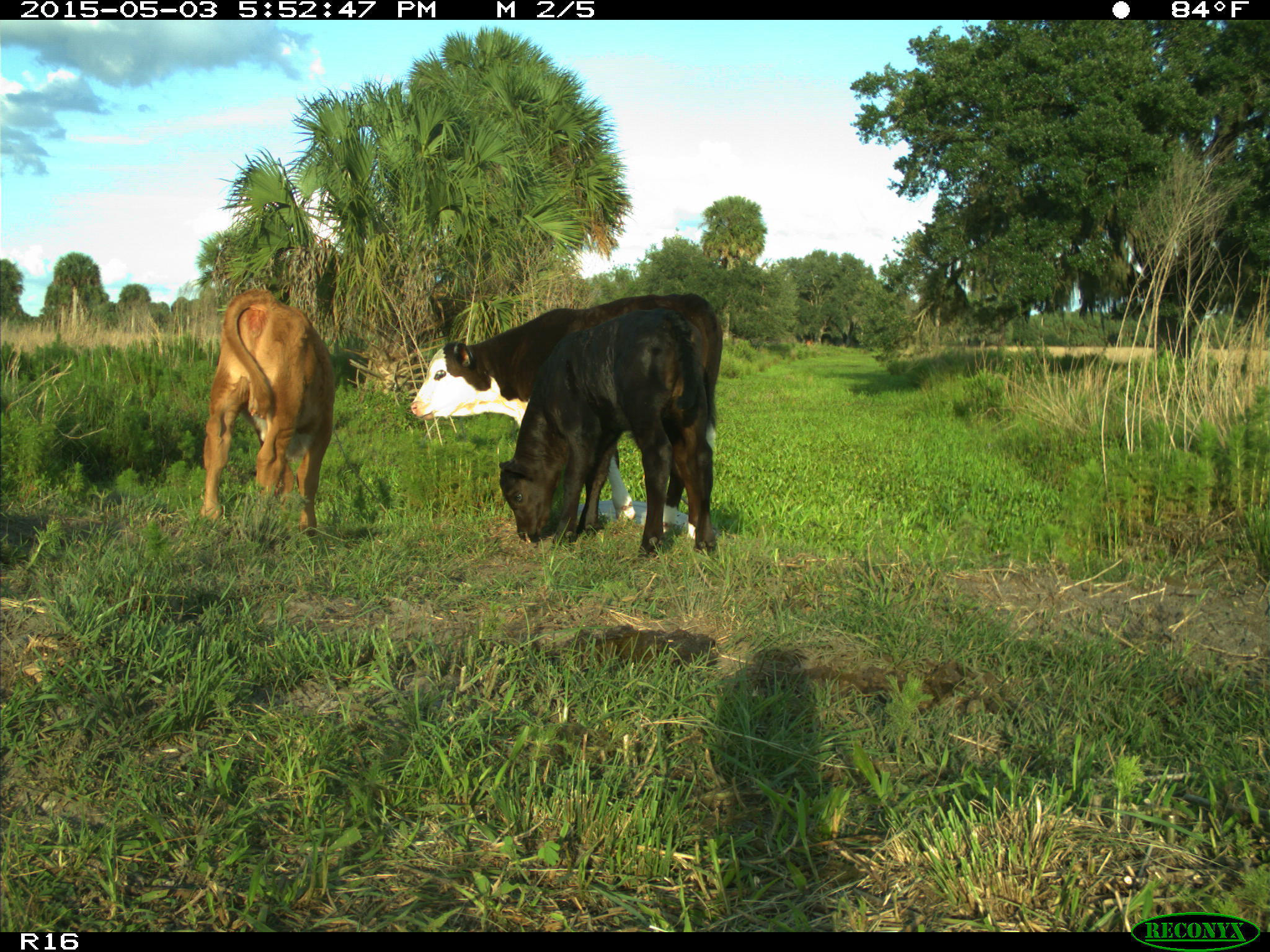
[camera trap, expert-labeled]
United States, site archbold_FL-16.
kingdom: Animalia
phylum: Chordata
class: Mammalia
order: Artiodactyla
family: Bovidae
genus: Bos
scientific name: Bos taurus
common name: domestic cow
Bos taurus (domestic cow).